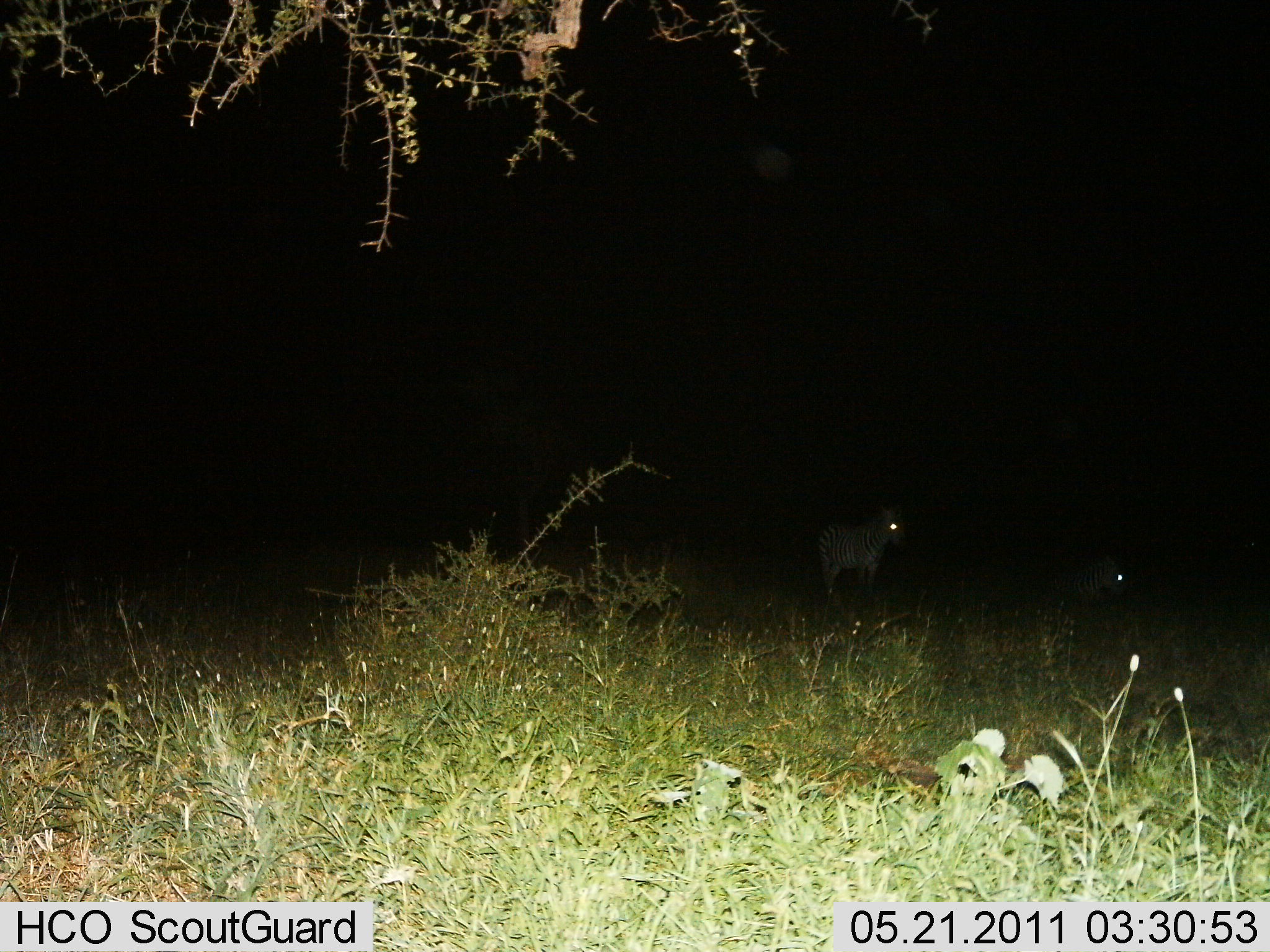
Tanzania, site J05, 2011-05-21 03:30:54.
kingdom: Animalia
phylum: Chordata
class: Mammalia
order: Perissodactyla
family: Equidae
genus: Equus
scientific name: Equus quagga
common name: plains zebra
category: zebra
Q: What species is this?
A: Zebra (plains zebra) (Equus quagga).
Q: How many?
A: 2.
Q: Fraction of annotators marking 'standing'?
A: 90%.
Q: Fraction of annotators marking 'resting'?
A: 70%.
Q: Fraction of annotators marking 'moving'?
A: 10%.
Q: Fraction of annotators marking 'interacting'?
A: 0%.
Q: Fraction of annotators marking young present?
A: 0%.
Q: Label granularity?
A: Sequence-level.